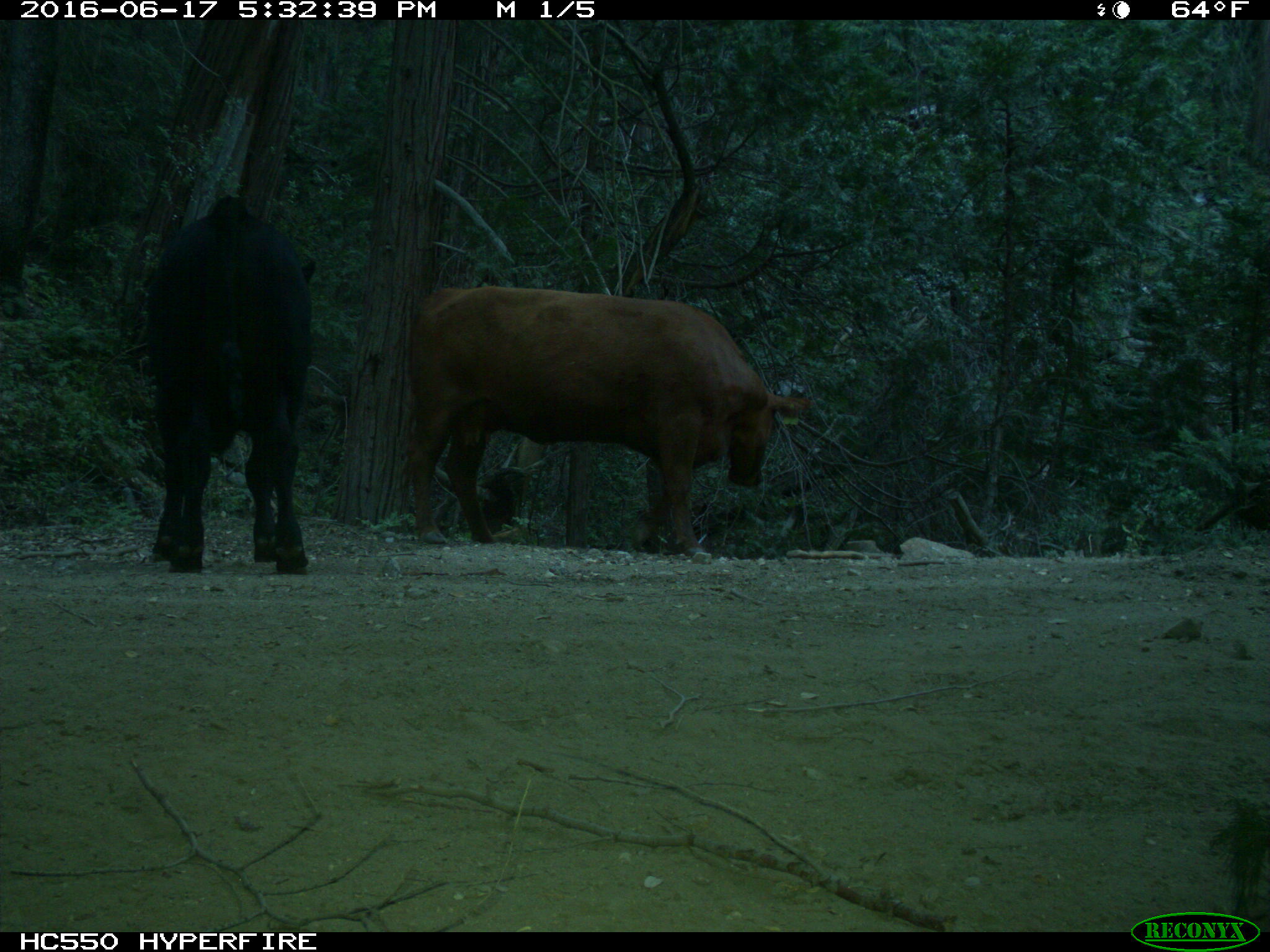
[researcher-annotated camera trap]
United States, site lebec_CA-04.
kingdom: Animalia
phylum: Chordata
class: Mammalia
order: Artiodactyla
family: Bovidae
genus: Bos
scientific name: Bos taurus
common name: domestic cow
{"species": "Bos taurus (domestic cow)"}